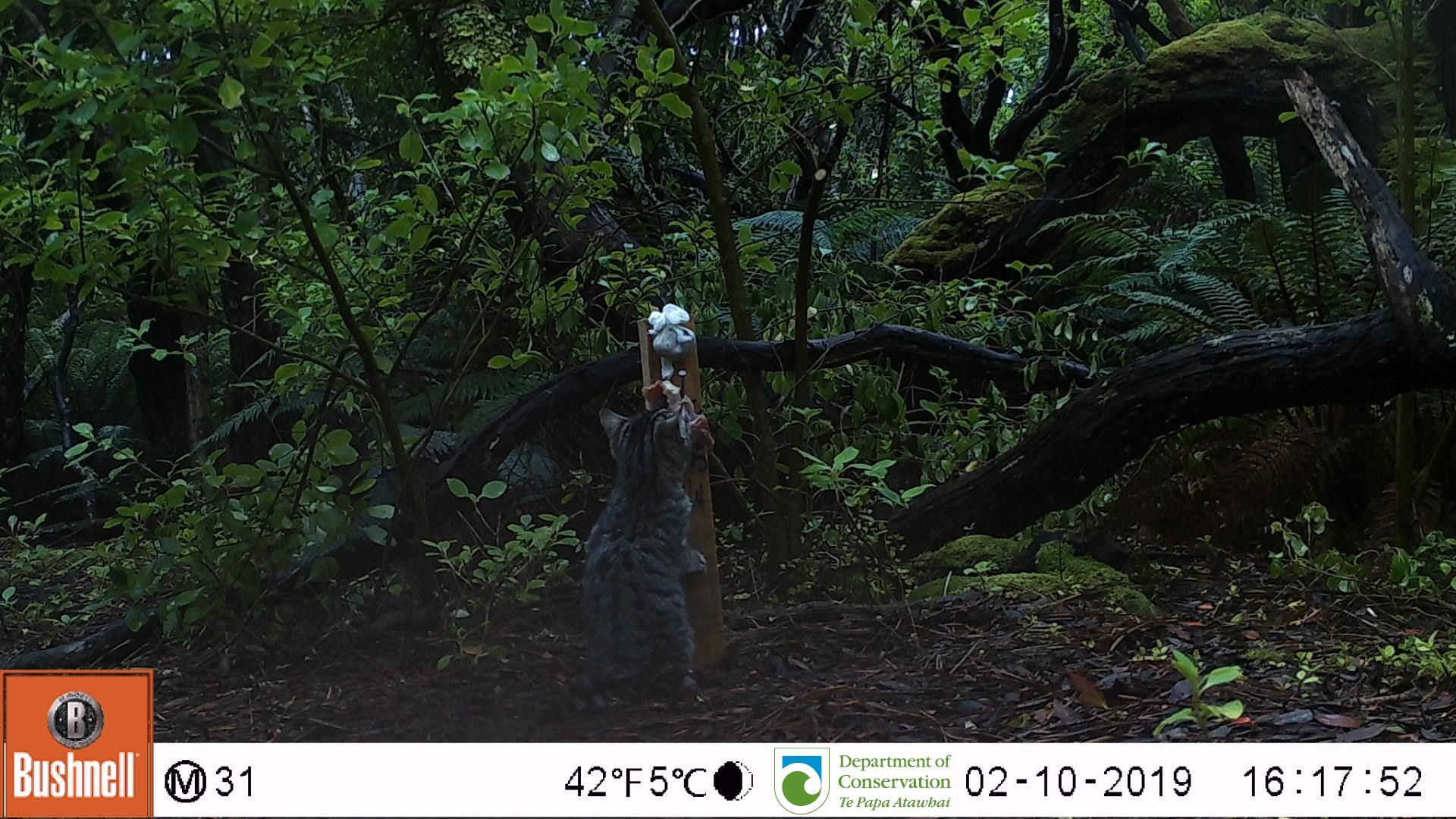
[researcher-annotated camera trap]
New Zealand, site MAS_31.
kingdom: Animalia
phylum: Chordata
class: Mammalia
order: Carnivora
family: Felidae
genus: Felis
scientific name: Felis catus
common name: domestic cat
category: cat